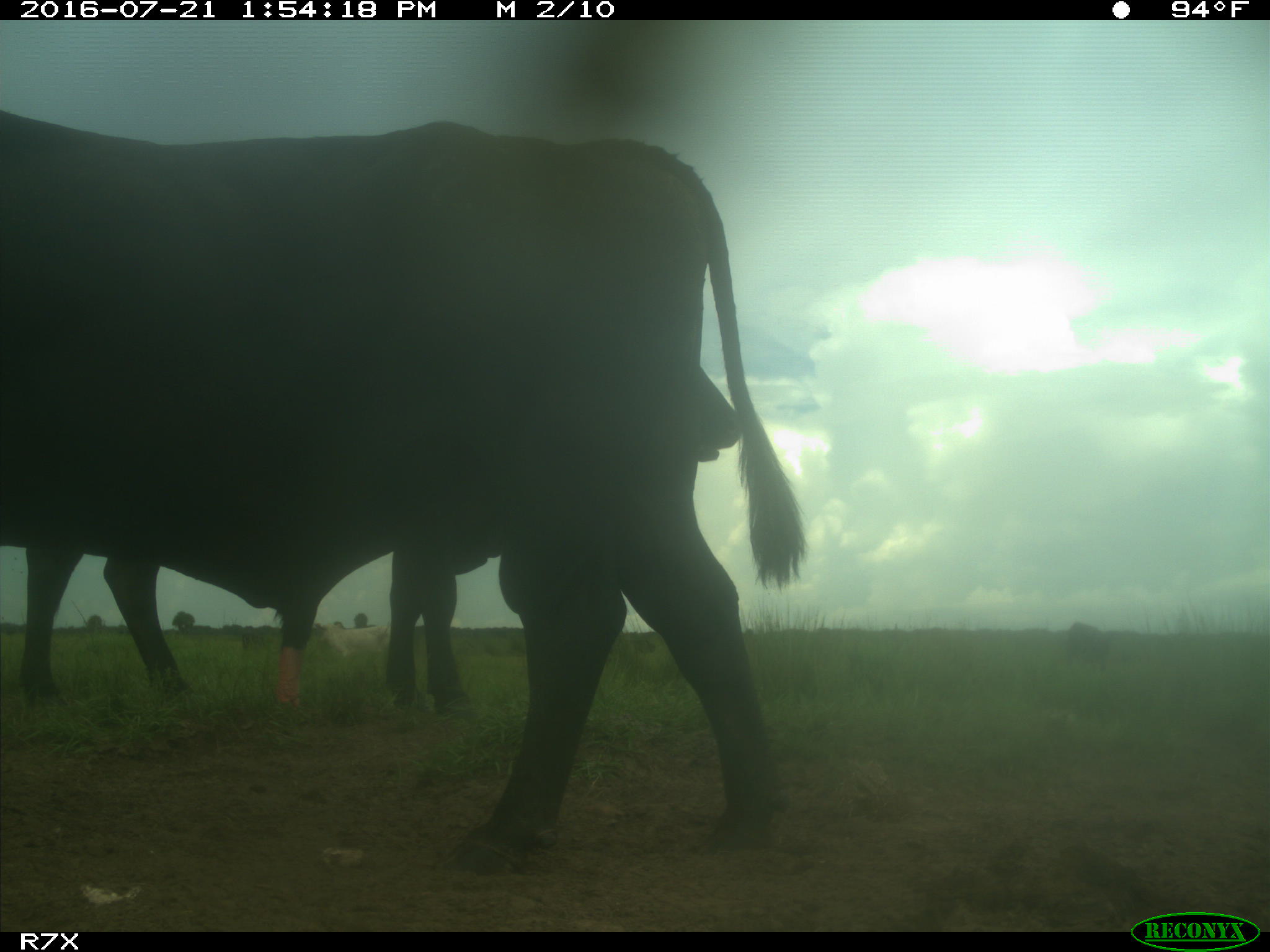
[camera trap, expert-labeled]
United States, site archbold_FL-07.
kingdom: Animalia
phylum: Chordata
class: Mammalia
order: Artiodactyla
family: Bovidae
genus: Bos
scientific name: Bos taurus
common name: domestic cow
Bos taurus (domestic cow).